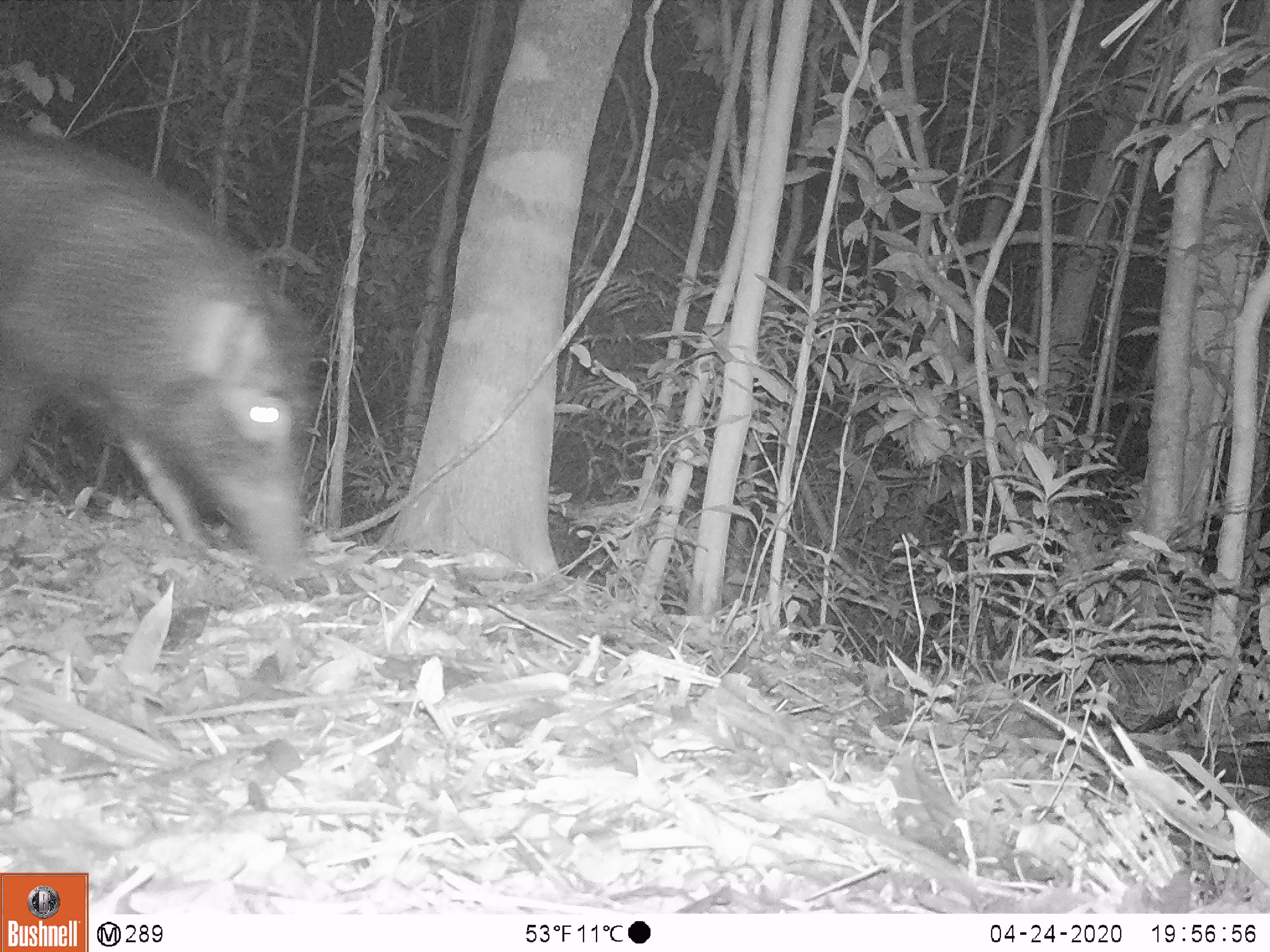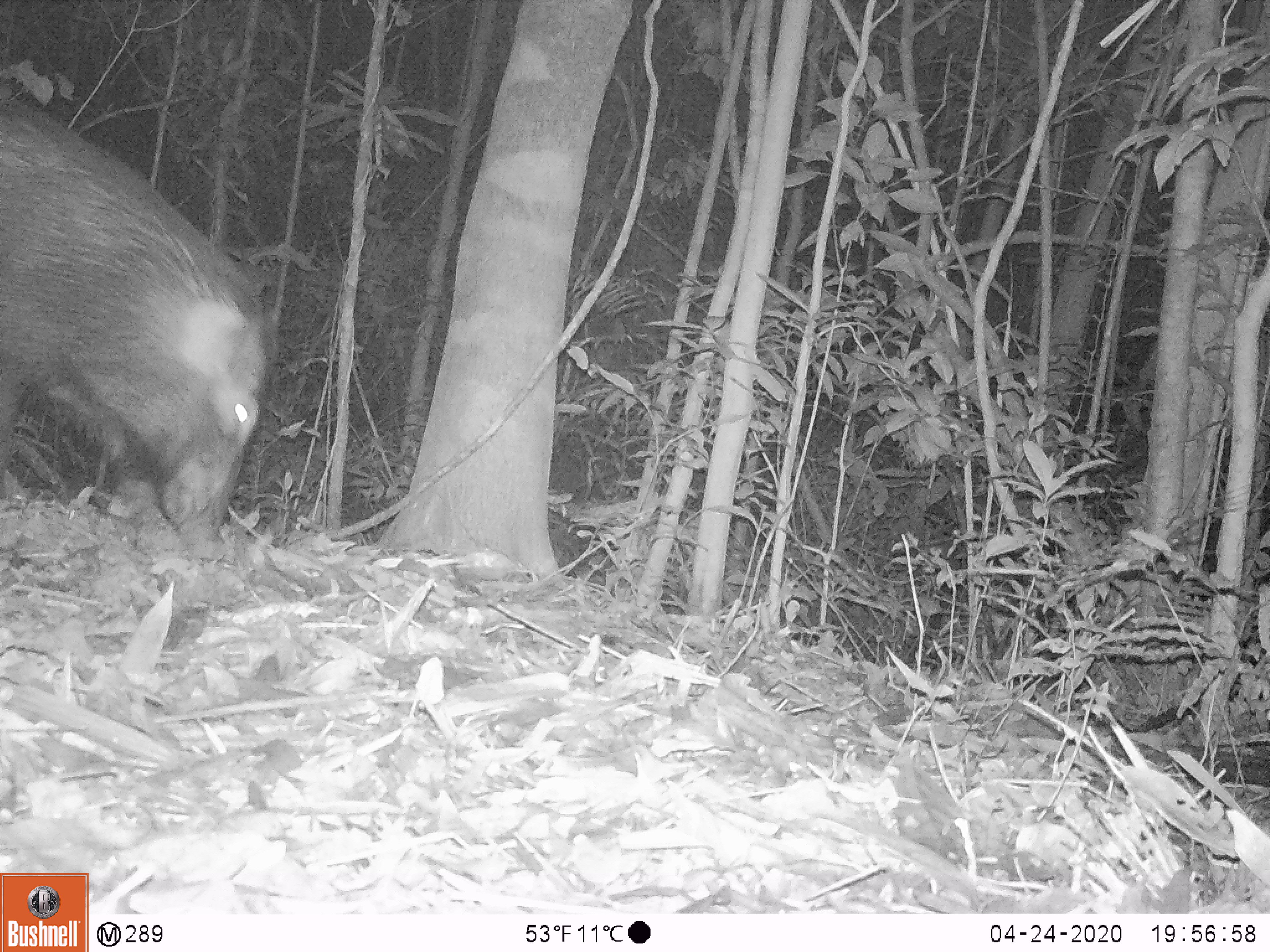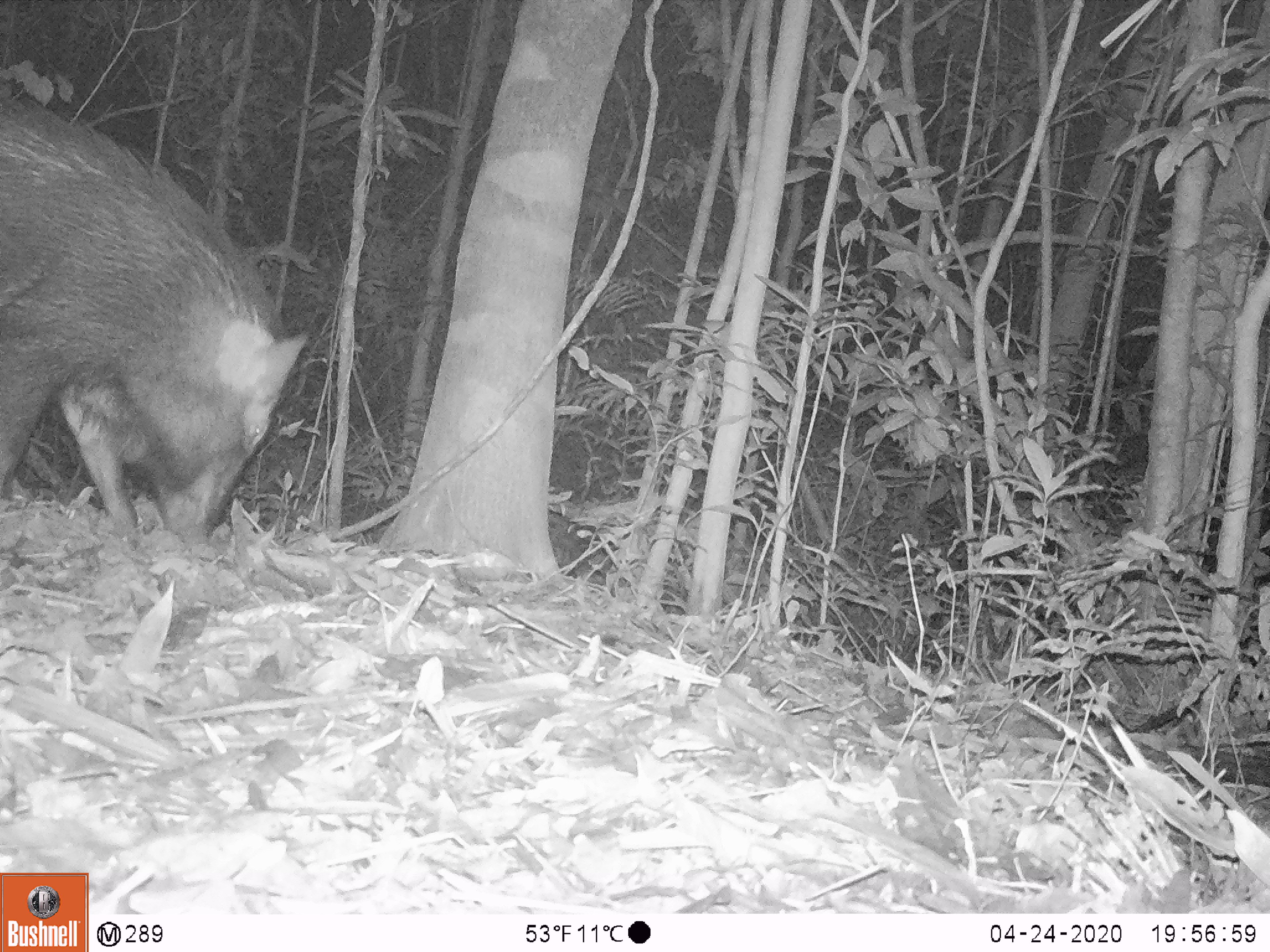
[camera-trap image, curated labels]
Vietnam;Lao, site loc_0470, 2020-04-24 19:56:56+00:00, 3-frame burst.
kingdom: Animalia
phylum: Chordata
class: Mammalia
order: Artiodactyla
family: Suidae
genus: Sus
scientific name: Sus scrofa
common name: eurasian wild pig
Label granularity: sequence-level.